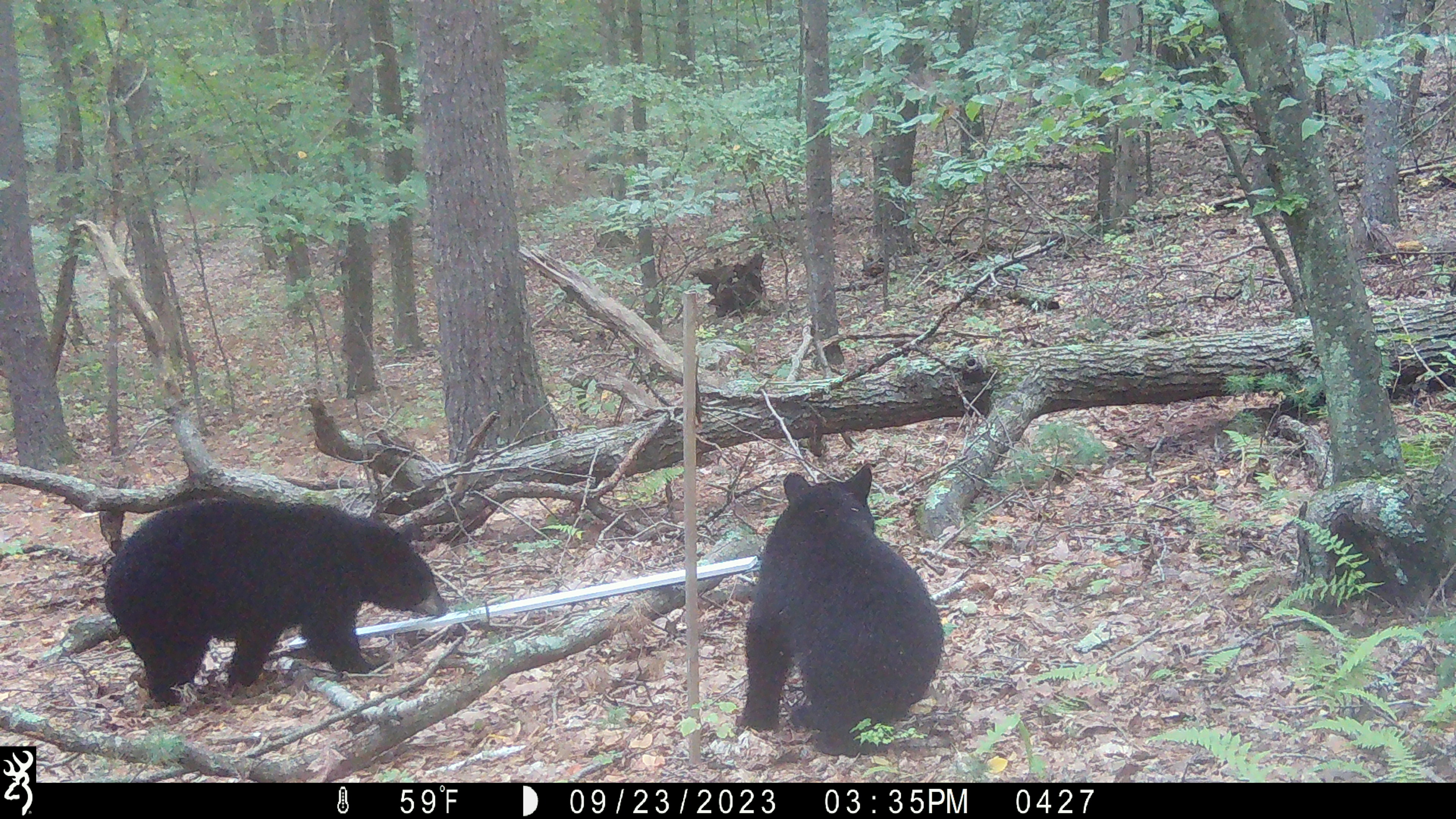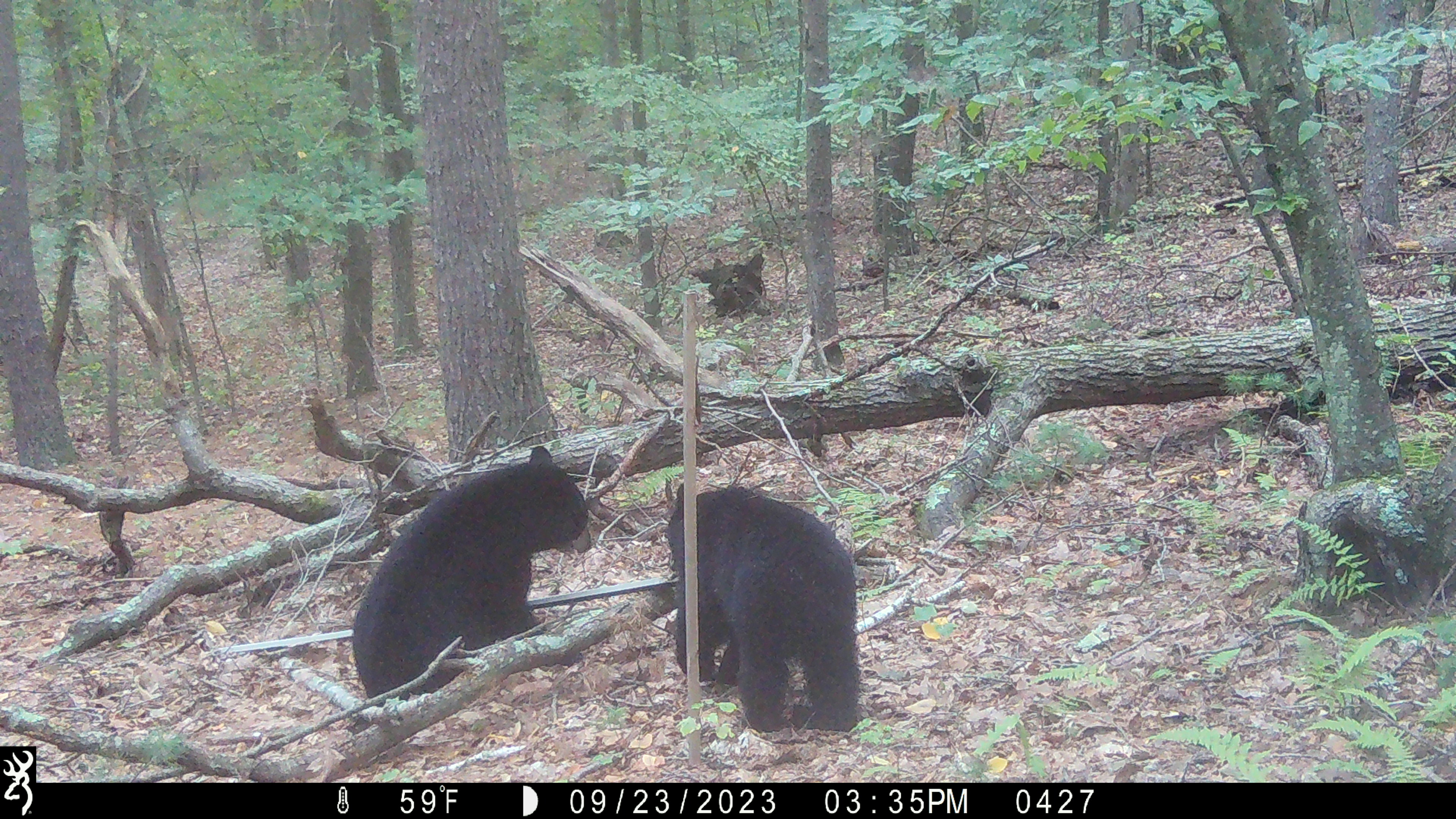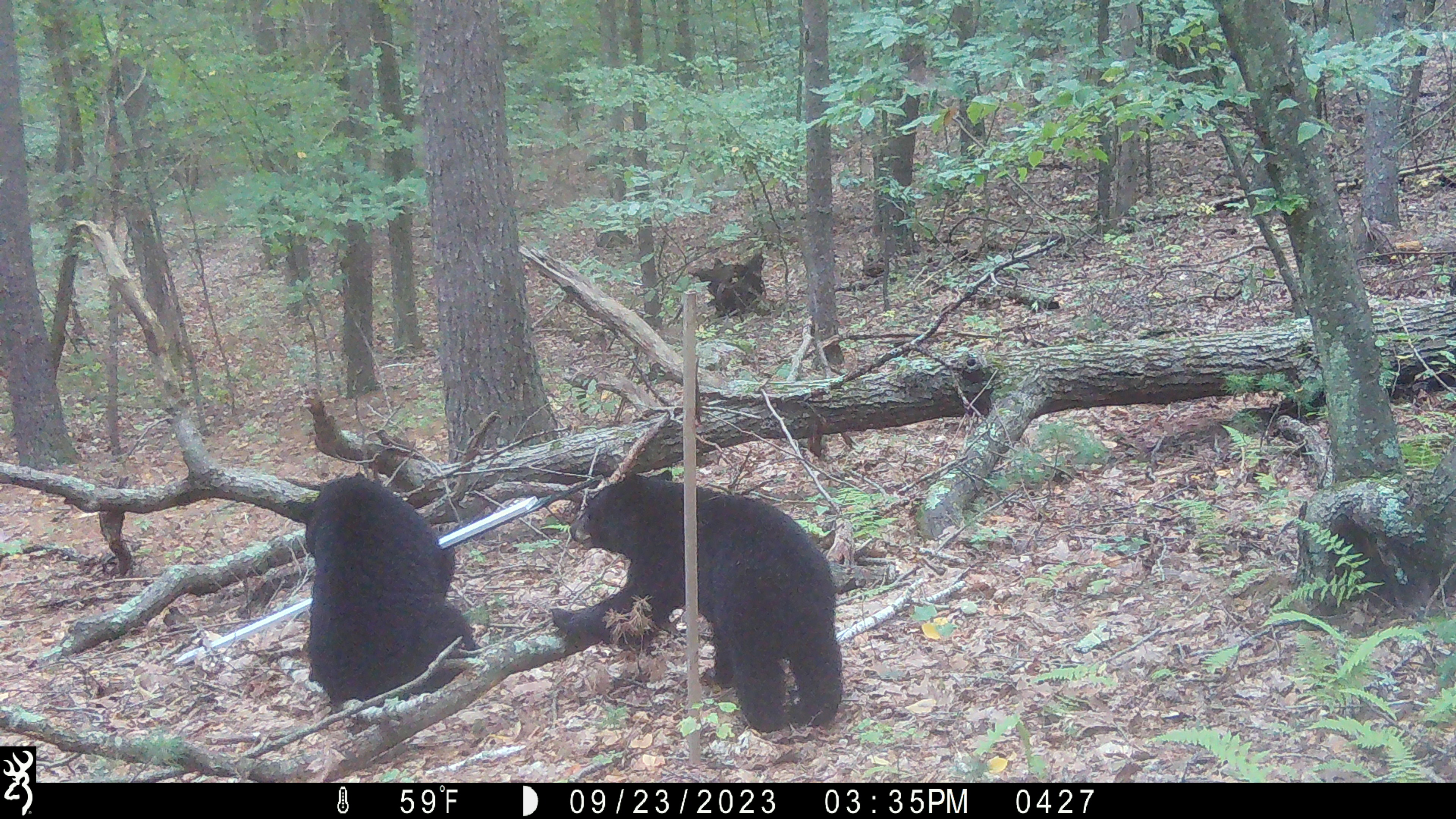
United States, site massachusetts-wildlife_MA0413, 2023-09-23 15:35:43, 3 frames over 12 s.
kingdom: Animalia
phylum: Chordata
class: Mammalia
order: Carnivora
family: Ursidae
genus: Ursus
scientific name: Ursus americanus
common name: black bear